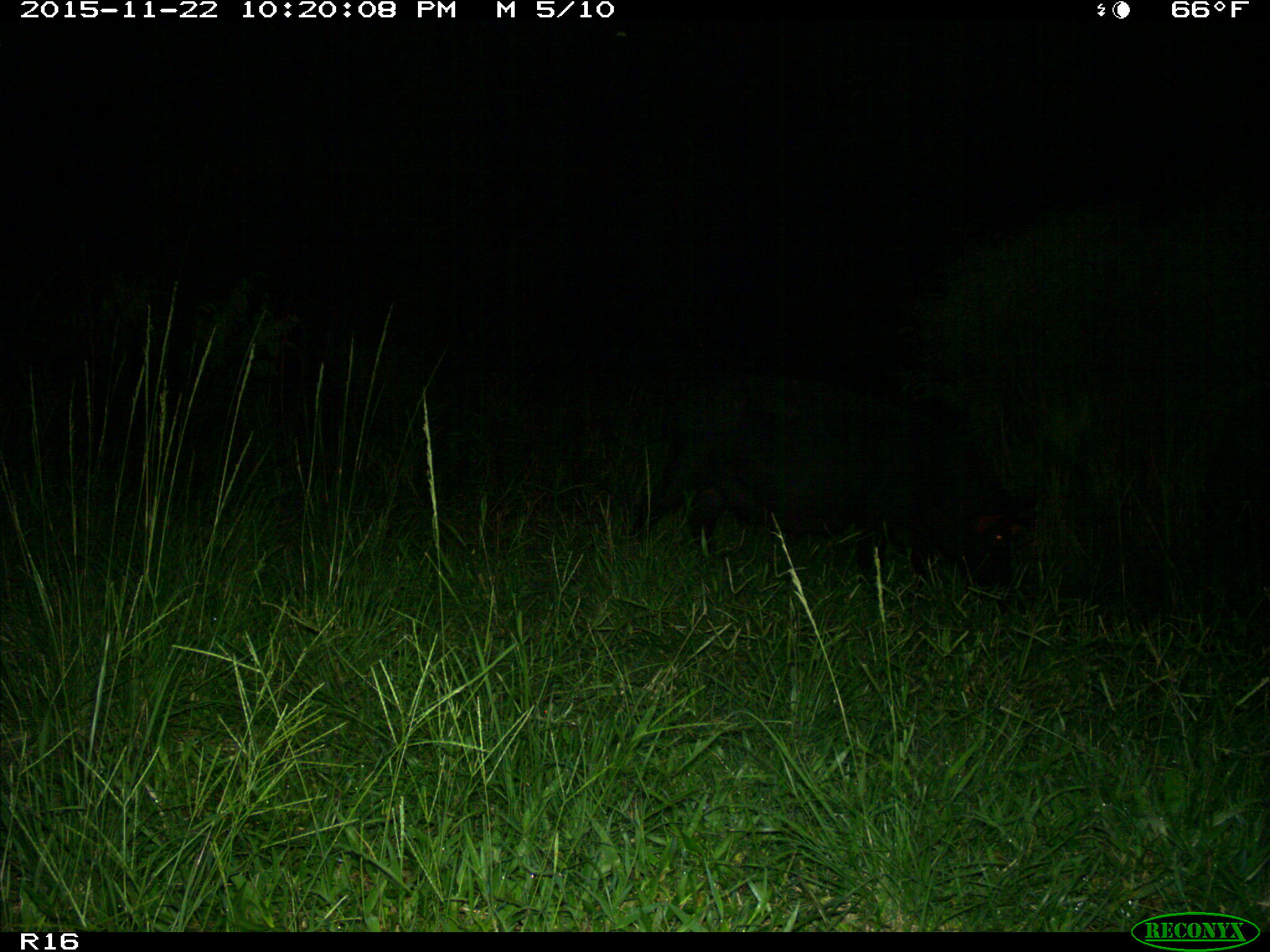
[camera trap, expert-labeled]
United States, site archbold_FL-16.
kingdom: Animalia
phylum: Chordata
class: Mammalia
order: Artiodactyla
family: Suidae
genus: Sus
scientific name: Sus scrofa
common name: wild boar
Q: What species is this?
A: Sus scrofa (wild boar).